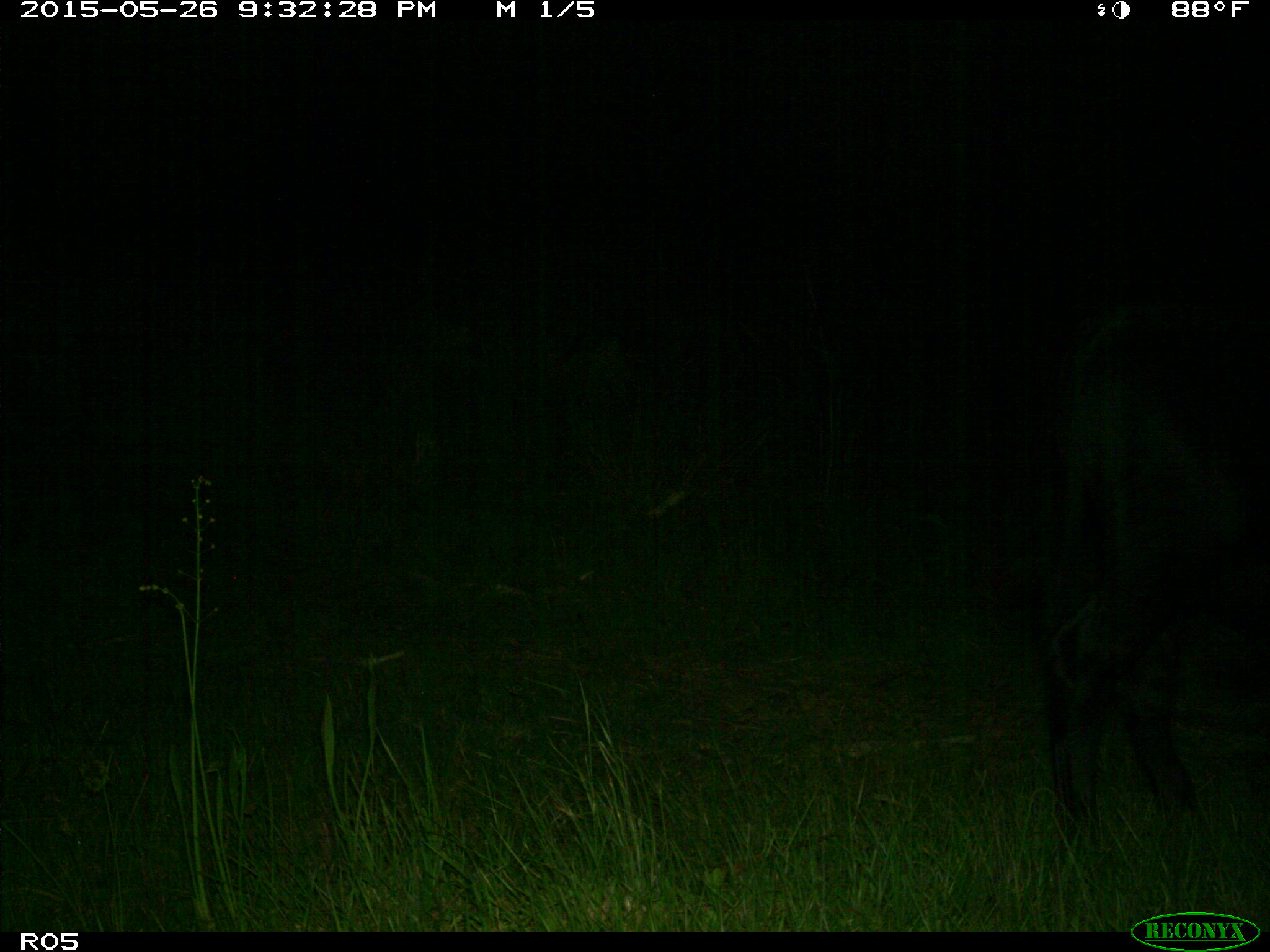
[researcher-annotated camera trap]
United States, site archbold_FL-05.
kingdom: Animalia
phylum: Chordata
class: Mammalia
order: Artiodactyla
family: Bovidae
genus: Bos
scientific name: Bos taurus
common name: domestic cow